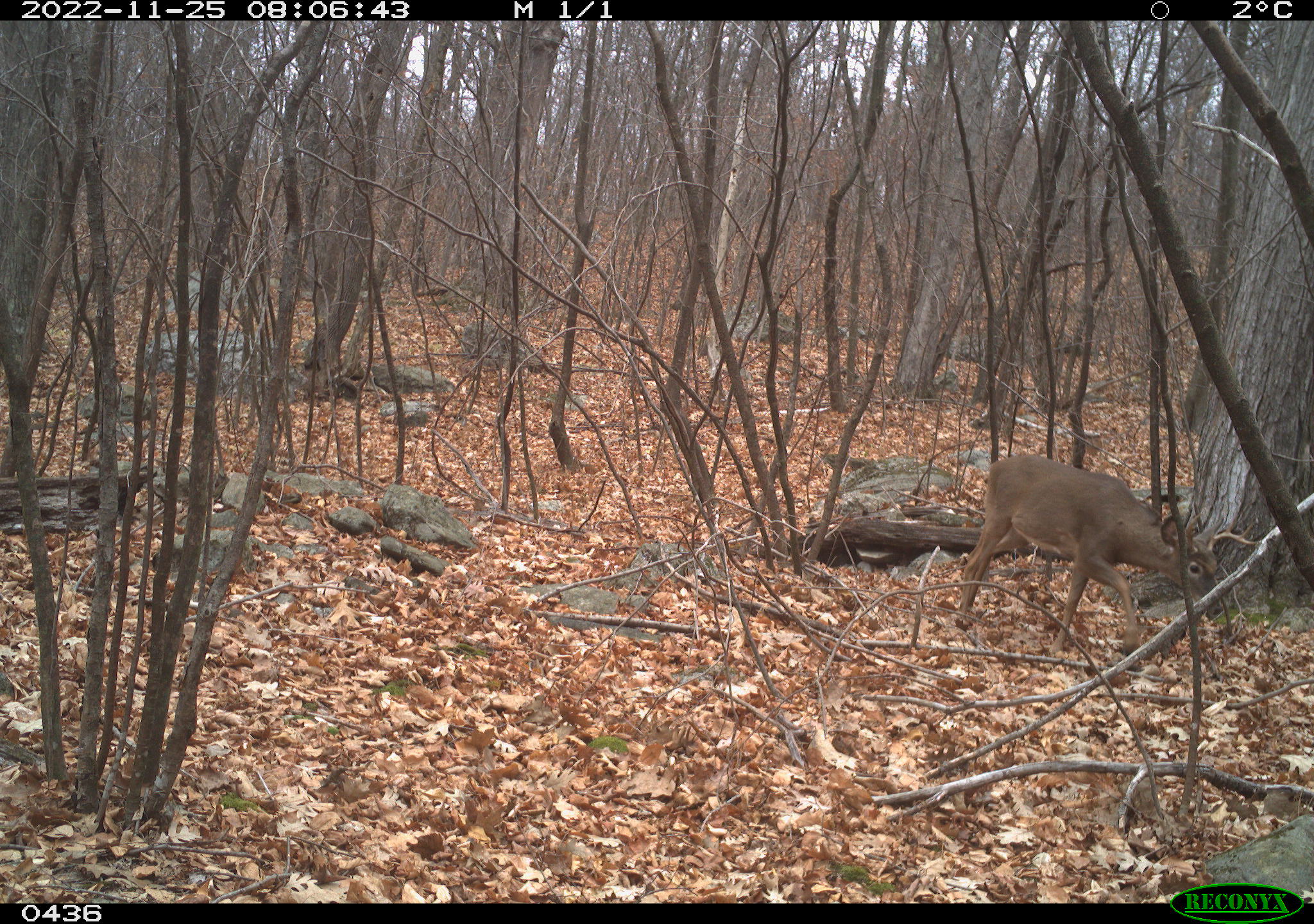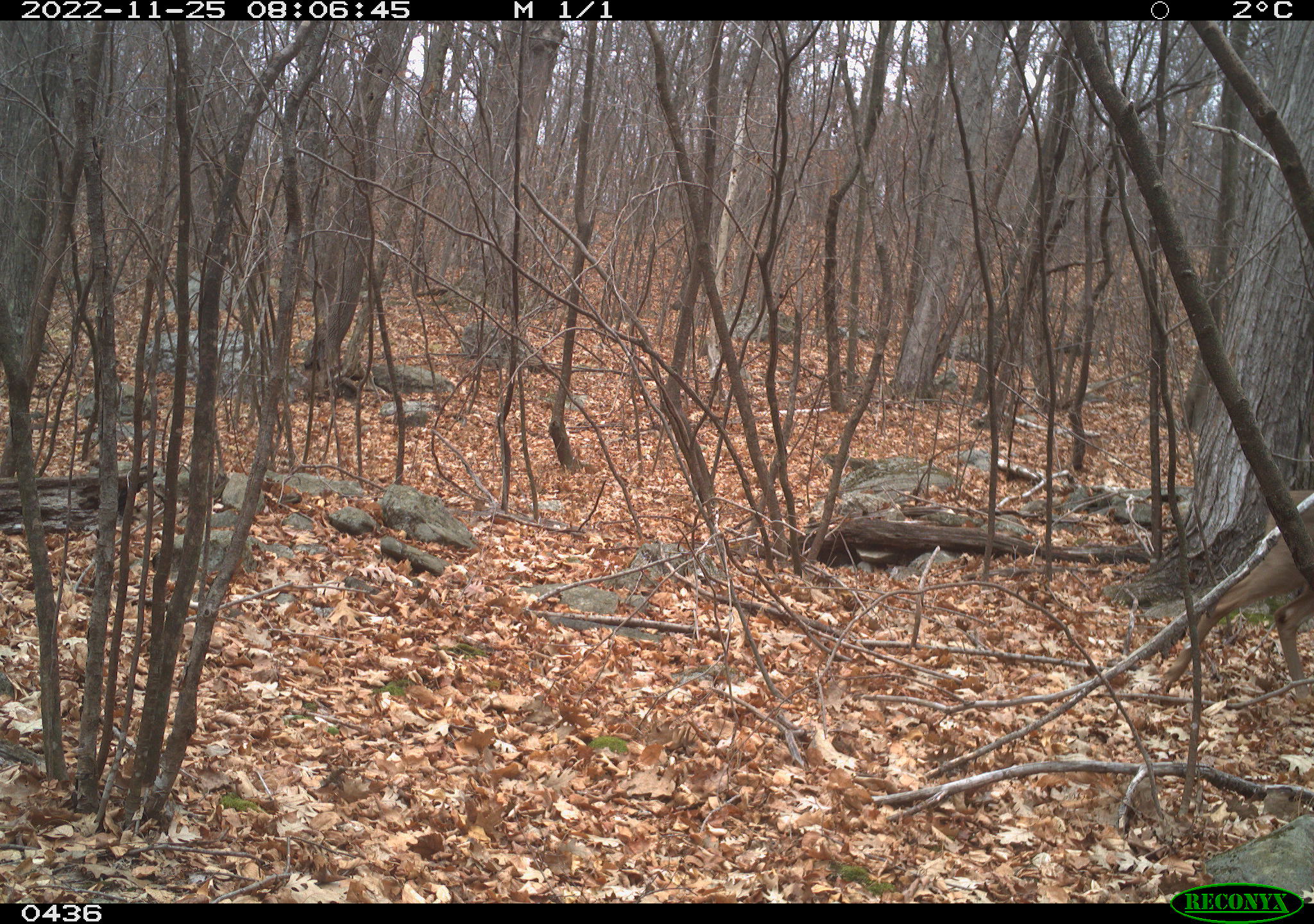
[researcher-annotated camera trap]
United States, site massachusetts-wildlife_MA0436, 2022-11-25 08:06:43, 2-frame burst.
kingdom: Animalia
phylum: Chordata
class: Mammalia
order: Artiodactyla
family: Cervidae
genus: Odocoileus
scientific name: Odocoileus virginianus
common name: white-tailed deer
White-tailed deer (Odocoileus virginianus).